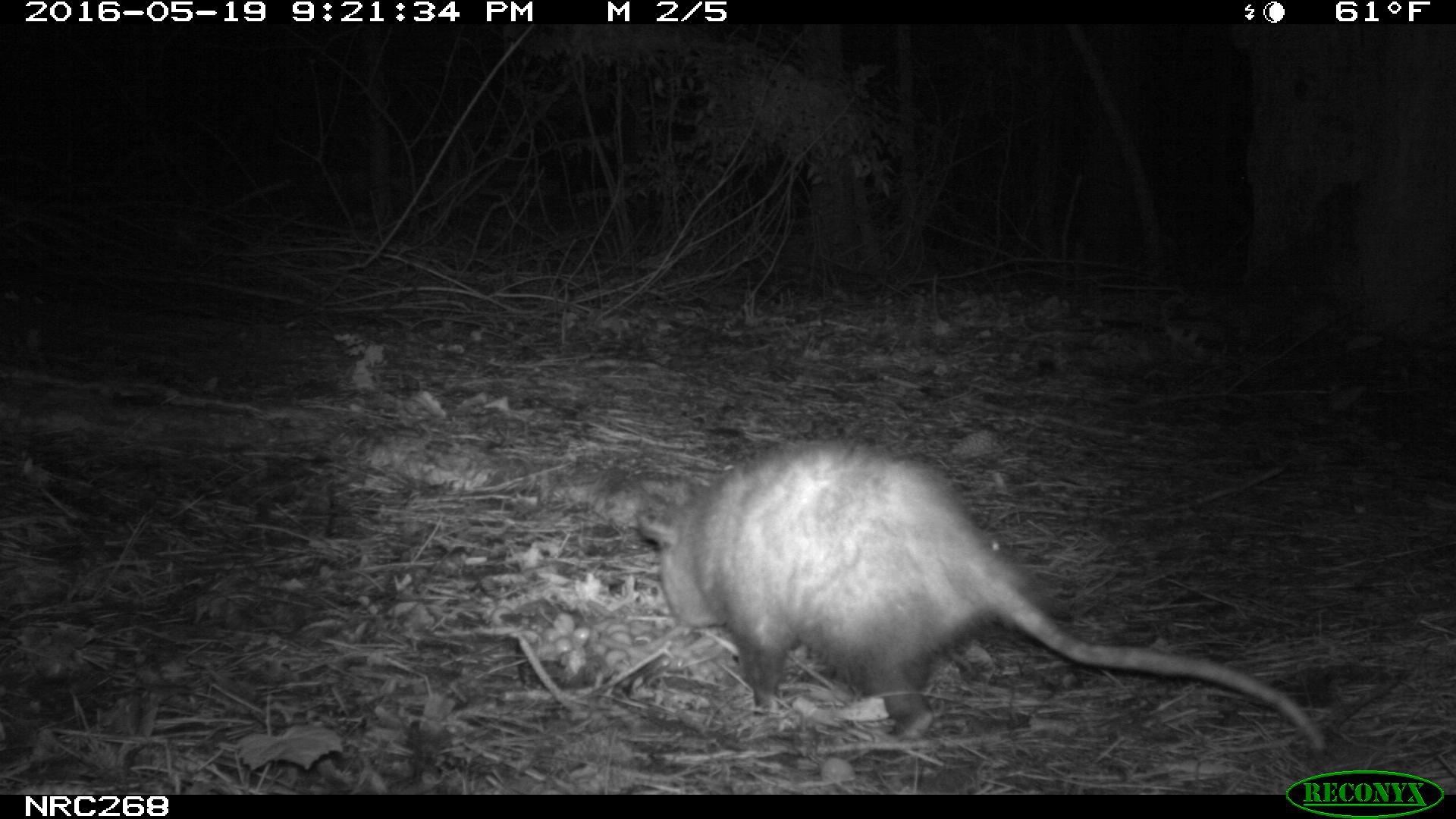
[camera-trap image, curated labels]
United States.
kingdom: Animalia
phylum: Chordata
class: Mammalia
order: Didelphimorphia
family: Didelphidae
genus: Didelphis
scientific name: Didelphis virginiana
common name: virginia opossum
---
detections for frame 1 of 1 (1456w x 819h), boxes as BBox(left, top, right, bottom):
Virginia Opossum: BBox(629, 428, 1328, 764)